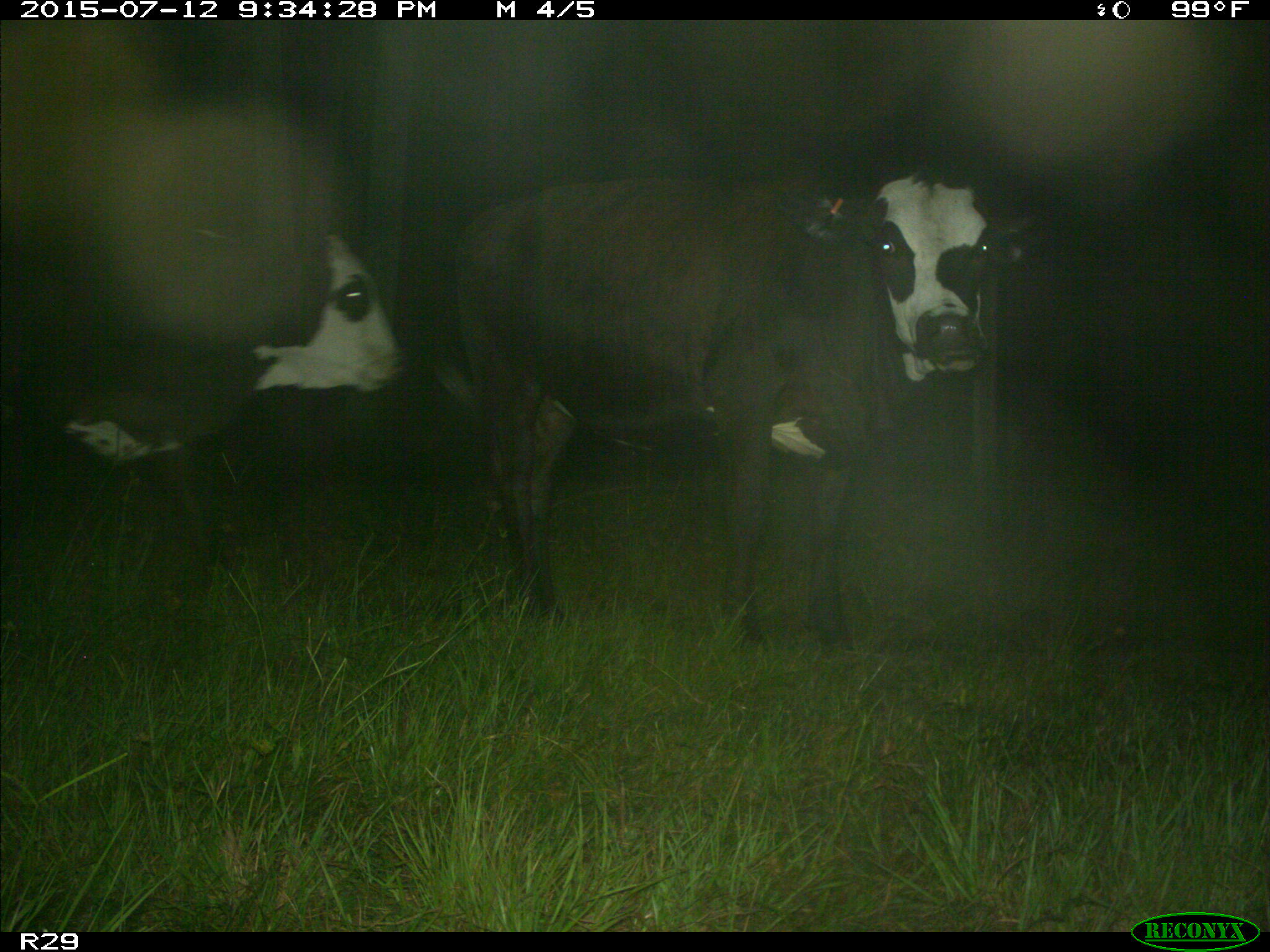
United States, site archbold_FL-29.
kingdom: Animalia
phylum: Chordata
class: Mammalia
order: Artiodactyla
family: Bovidae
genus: Bos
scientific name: Bos taurus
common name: domestic cow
Bos taurus (domestic cow).